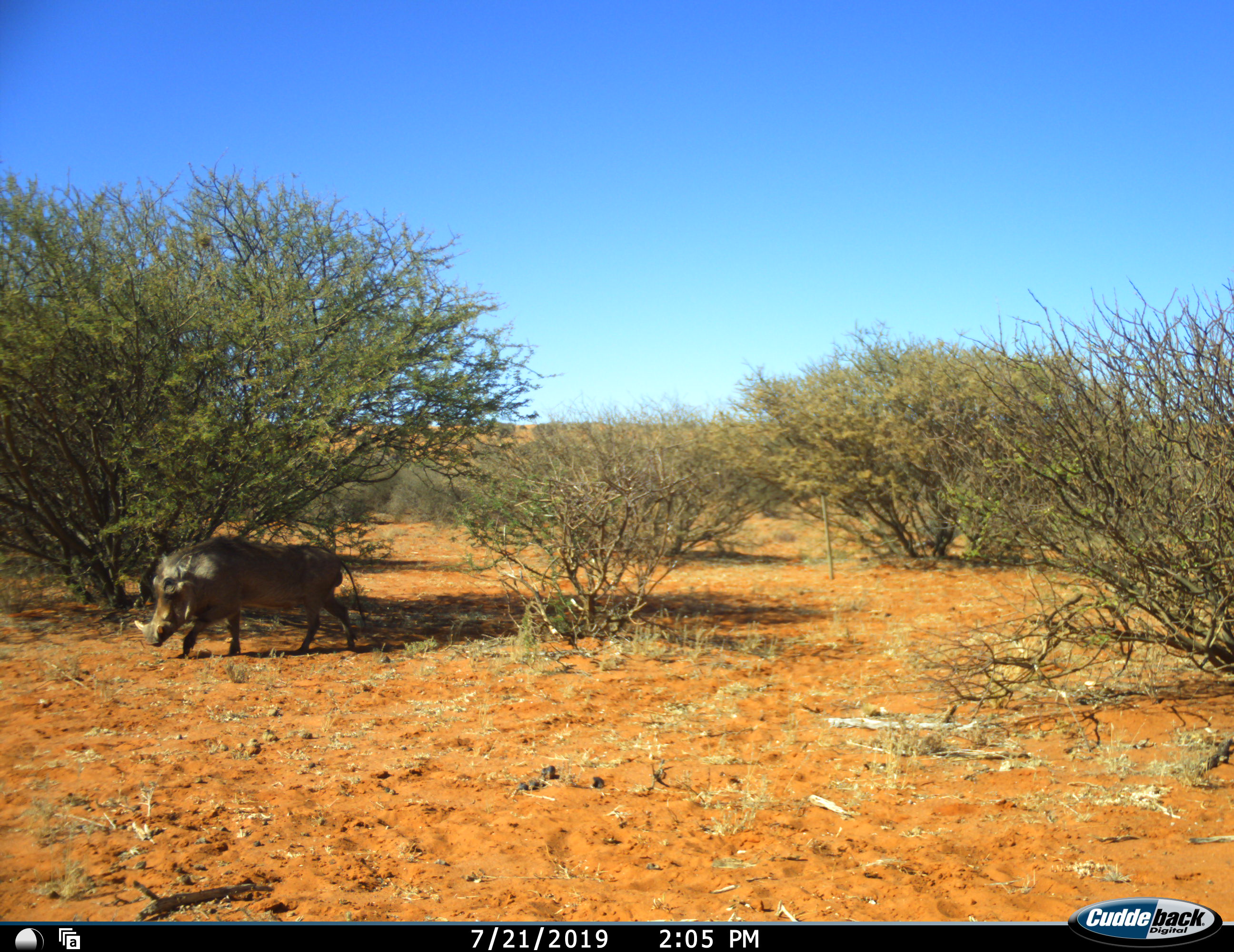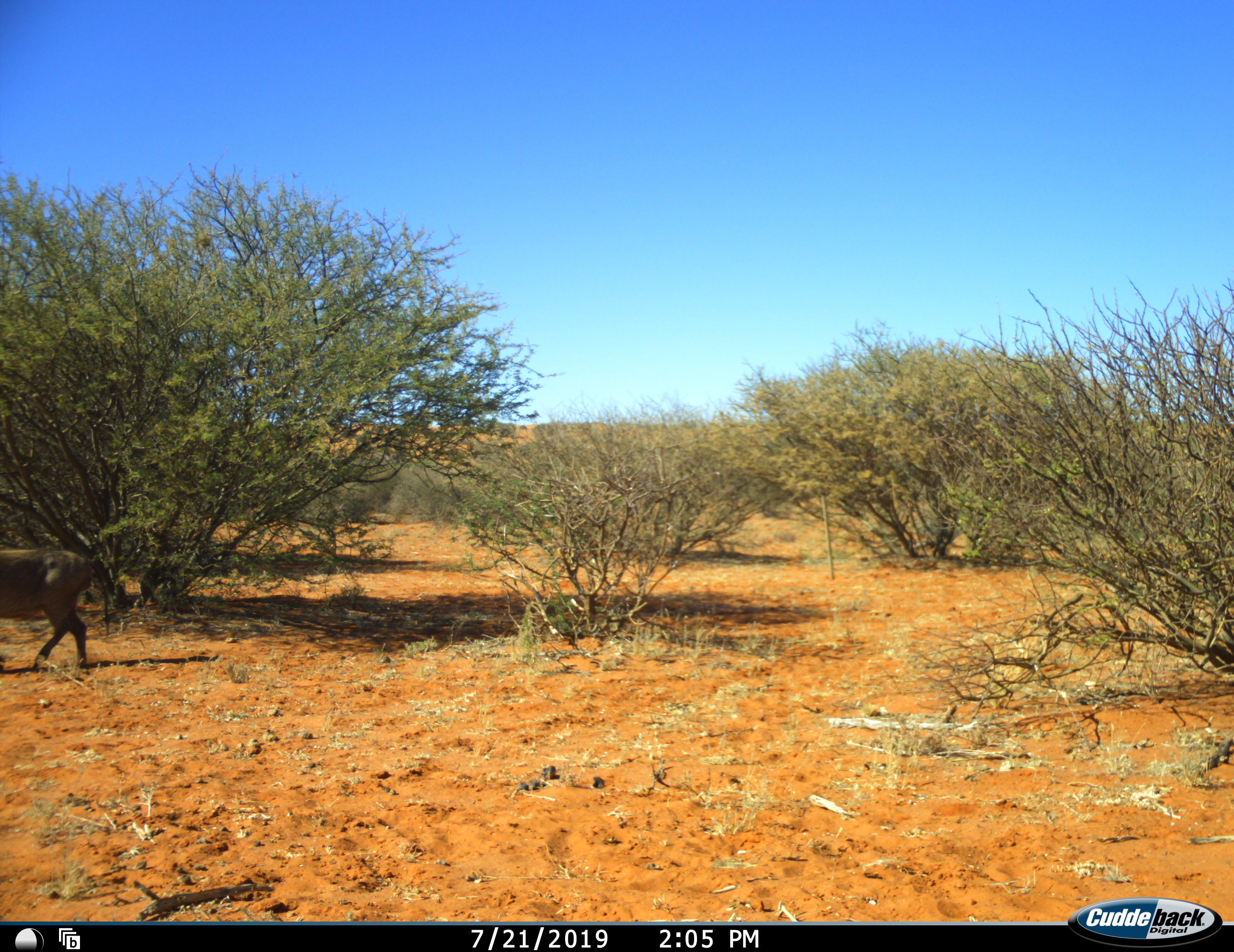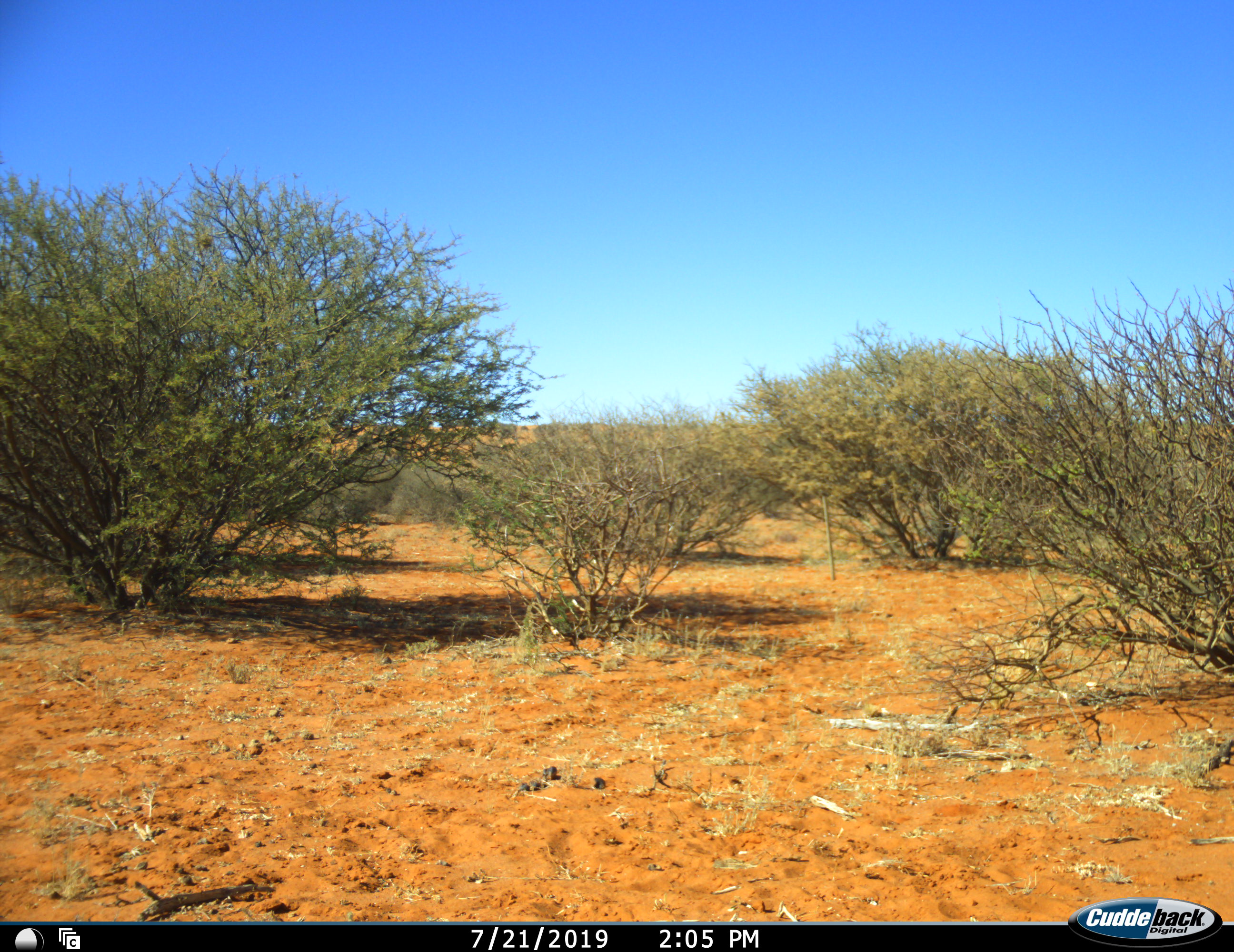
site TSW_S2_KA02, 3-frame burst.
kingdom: Animalia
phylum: Chordata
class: Mammalia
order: Artiodactyla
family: Suidae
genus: Phacochoerus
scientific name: Phacochoerus africanus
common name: warthog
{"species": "warthog (Phacochoerus africanus)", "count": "1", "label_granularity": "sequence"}